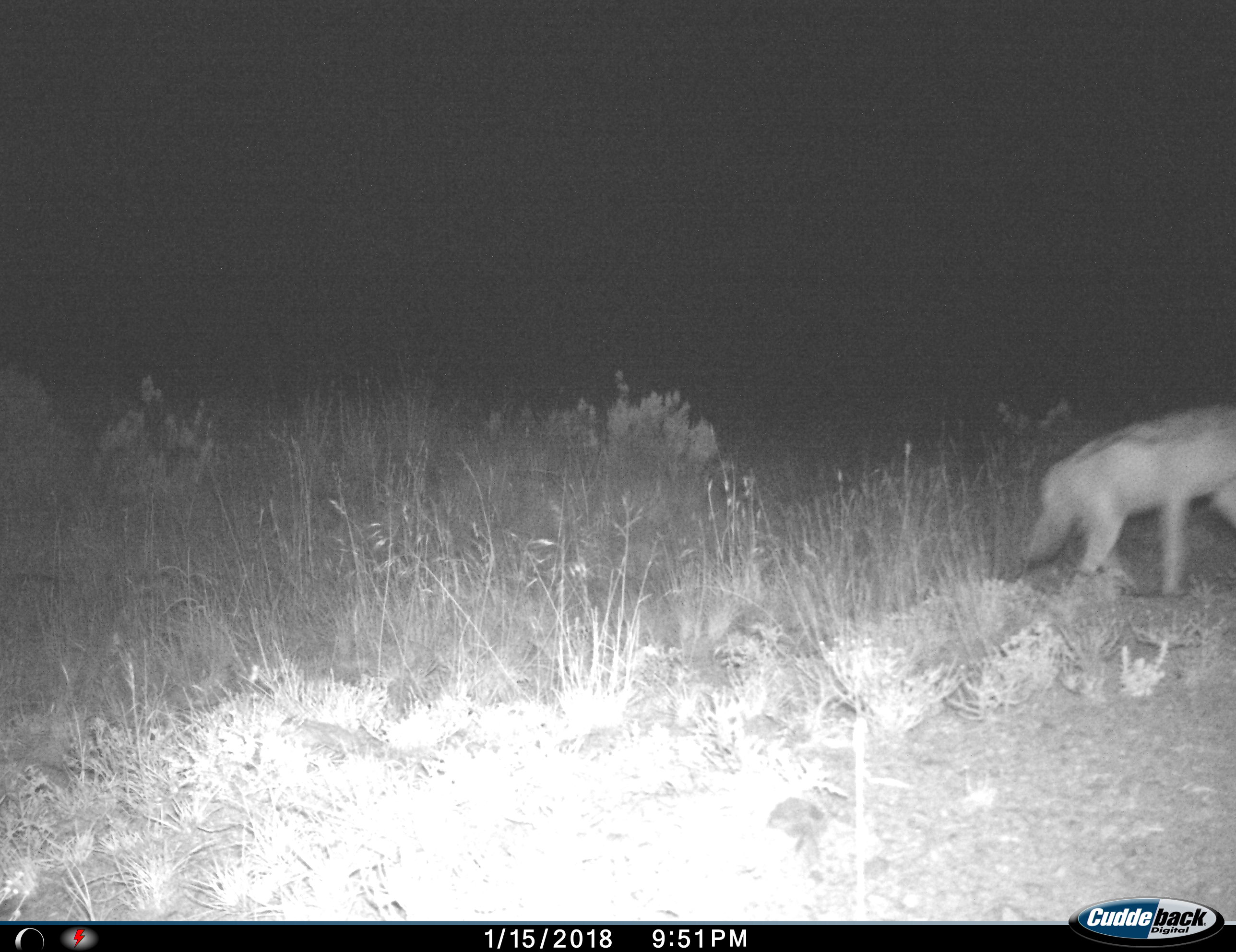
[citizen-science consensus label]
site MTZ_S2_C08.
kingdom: Animalia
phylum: Chordata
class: Mammalia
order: Carnivora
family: Canidae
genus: Lupulella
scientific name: Lupulella mesomelas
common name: black-backed jackal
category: jackalblackbacked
Jackalblackbacked (black-backed jackal) (Lupulella mesomelas), count 1. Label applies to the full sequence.